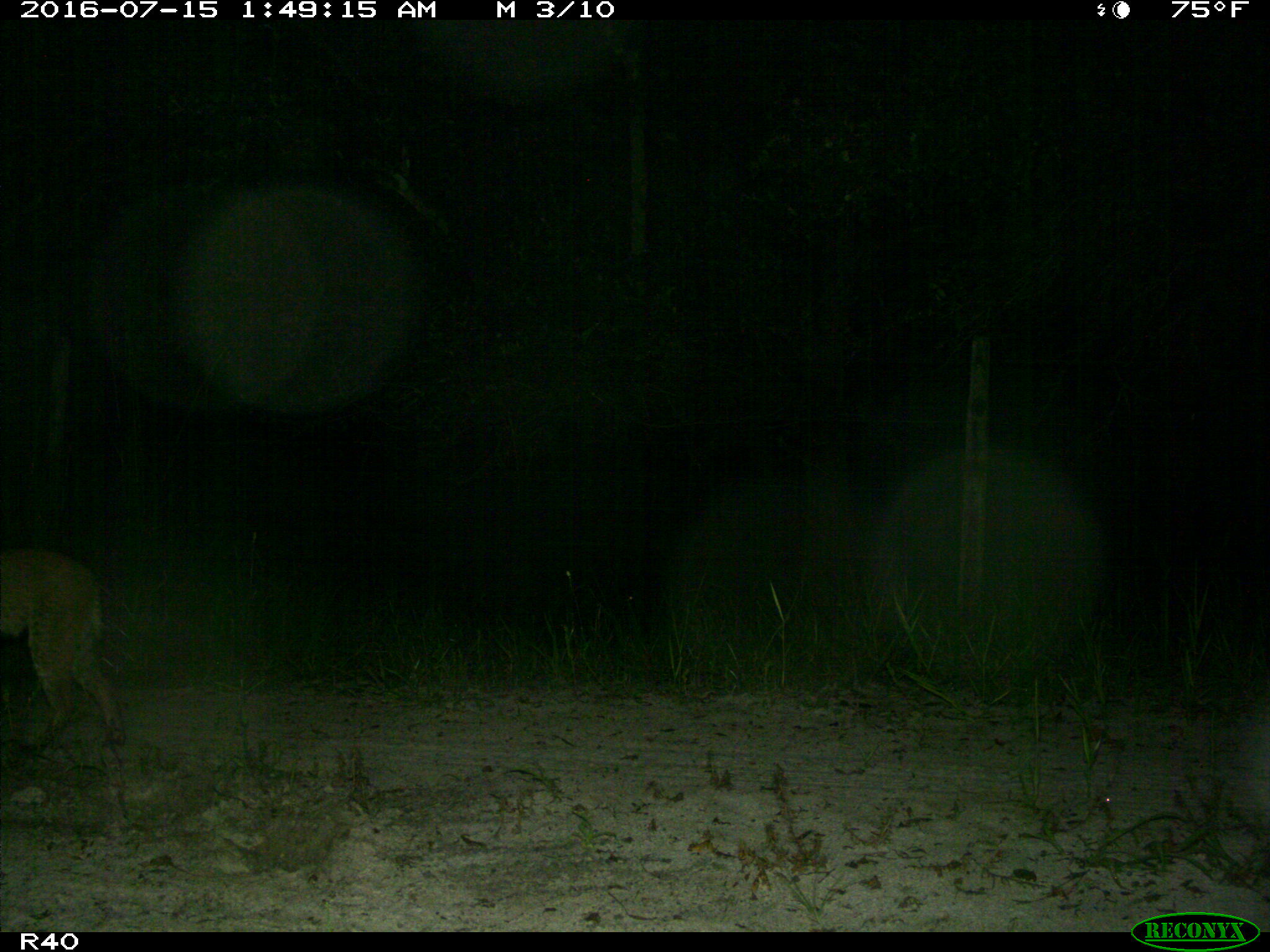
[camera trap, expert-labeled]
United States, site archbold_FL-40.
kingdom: Animalia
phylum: Chordata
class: Mammalia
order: Carnivora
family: Felidae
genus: Lynx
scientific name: Lynx rufus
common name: bobcat